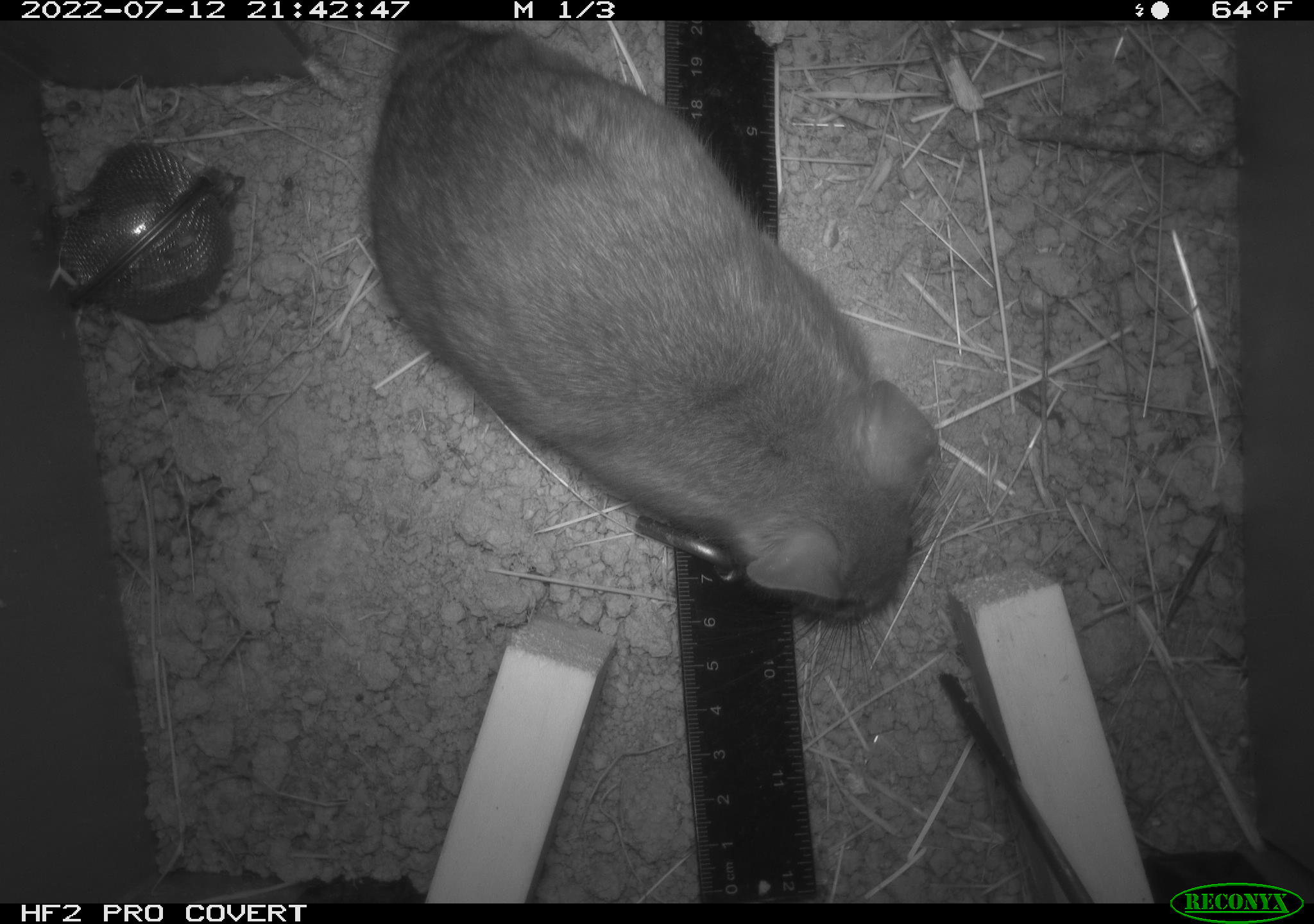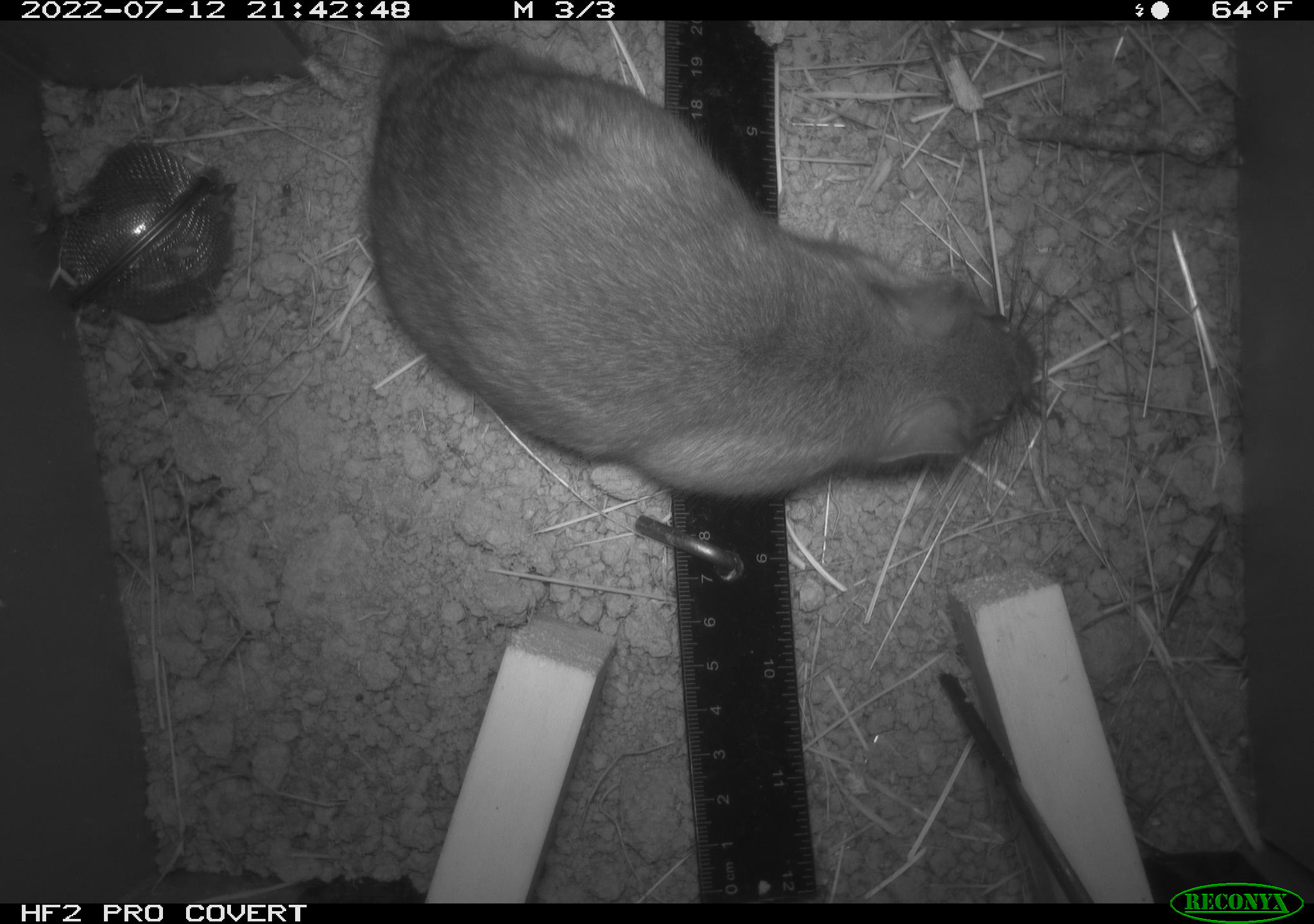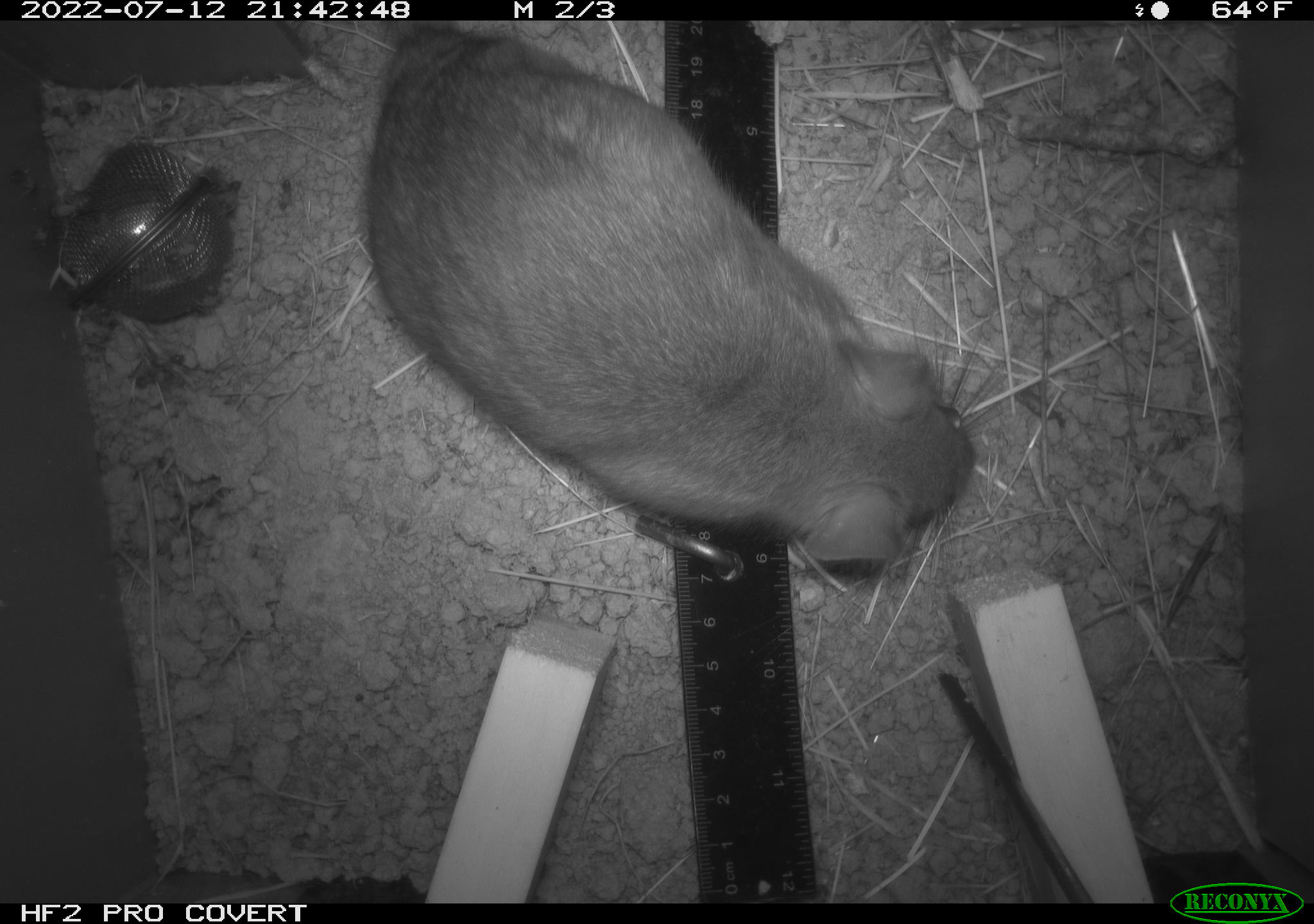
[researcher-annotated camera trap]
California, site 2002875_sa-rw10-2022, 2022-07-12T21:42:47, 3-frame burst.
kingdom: Animalia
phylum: Chordata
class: Mammalia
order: Rodentia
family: Cricetidae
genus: Neotoma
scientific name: Neotoma fuscipes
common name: dusky-footed woodrat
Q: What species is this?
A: Dusky-footed woodrat (Neotoma fuscipes).